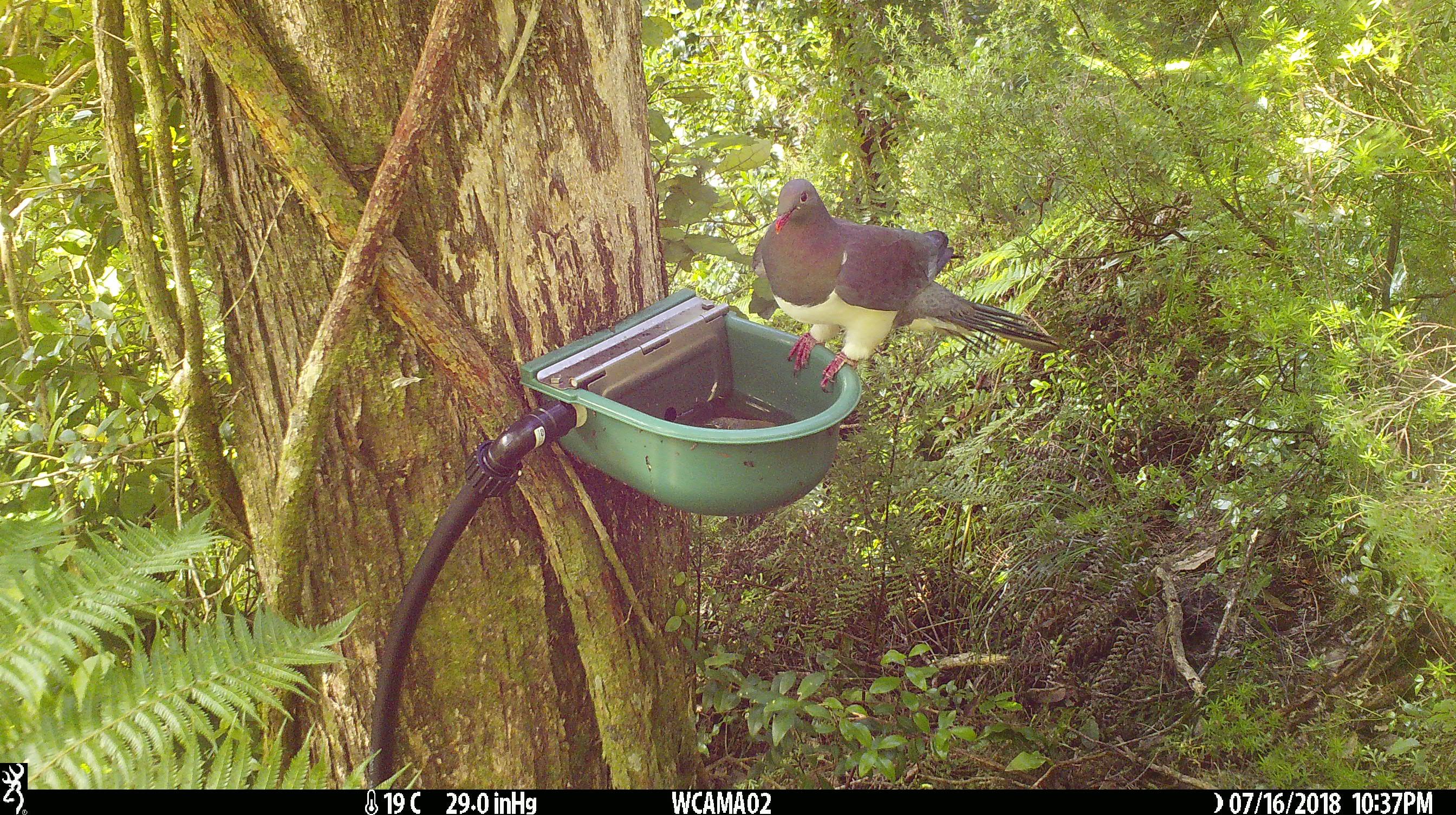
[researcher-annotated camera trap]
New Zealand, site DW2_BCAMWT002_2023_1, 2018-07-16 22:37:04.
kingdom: Animalia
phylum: Chordata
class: Aves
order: Columbiformes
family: Columbidae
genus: Hemiphaga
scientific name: Hemiphaga novaeseelandiae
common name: new zealand pigeon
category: kereru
Kereru (new zealand pigeon) (Hemiphaga novaeseelandiae).